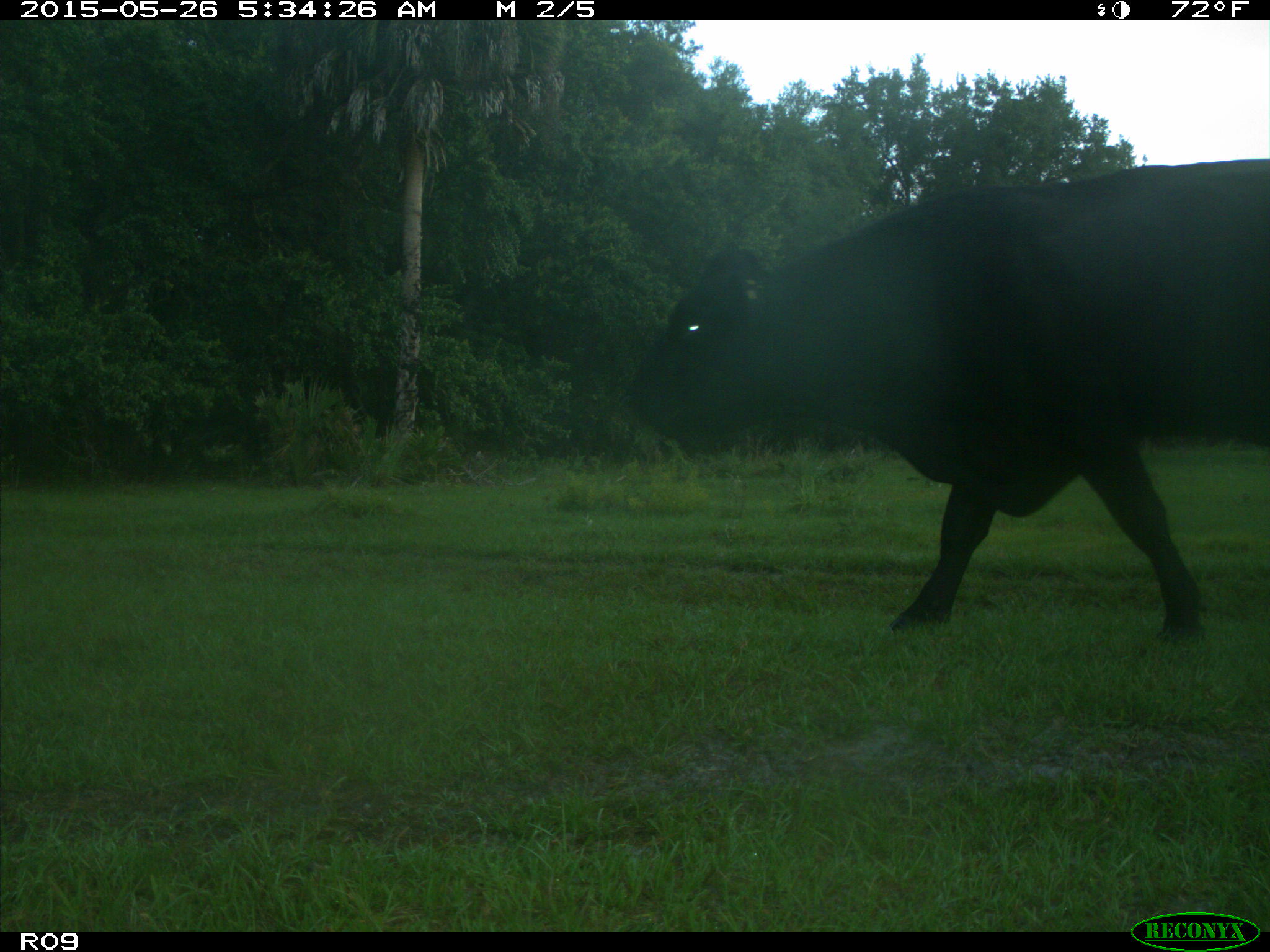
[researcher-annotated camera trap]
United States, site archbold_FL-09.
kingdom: Animalia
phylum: Chordata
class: Mammalia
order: Artiodactyla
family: Bovidae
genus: Bos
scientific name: Bos taurus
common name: domestic cow